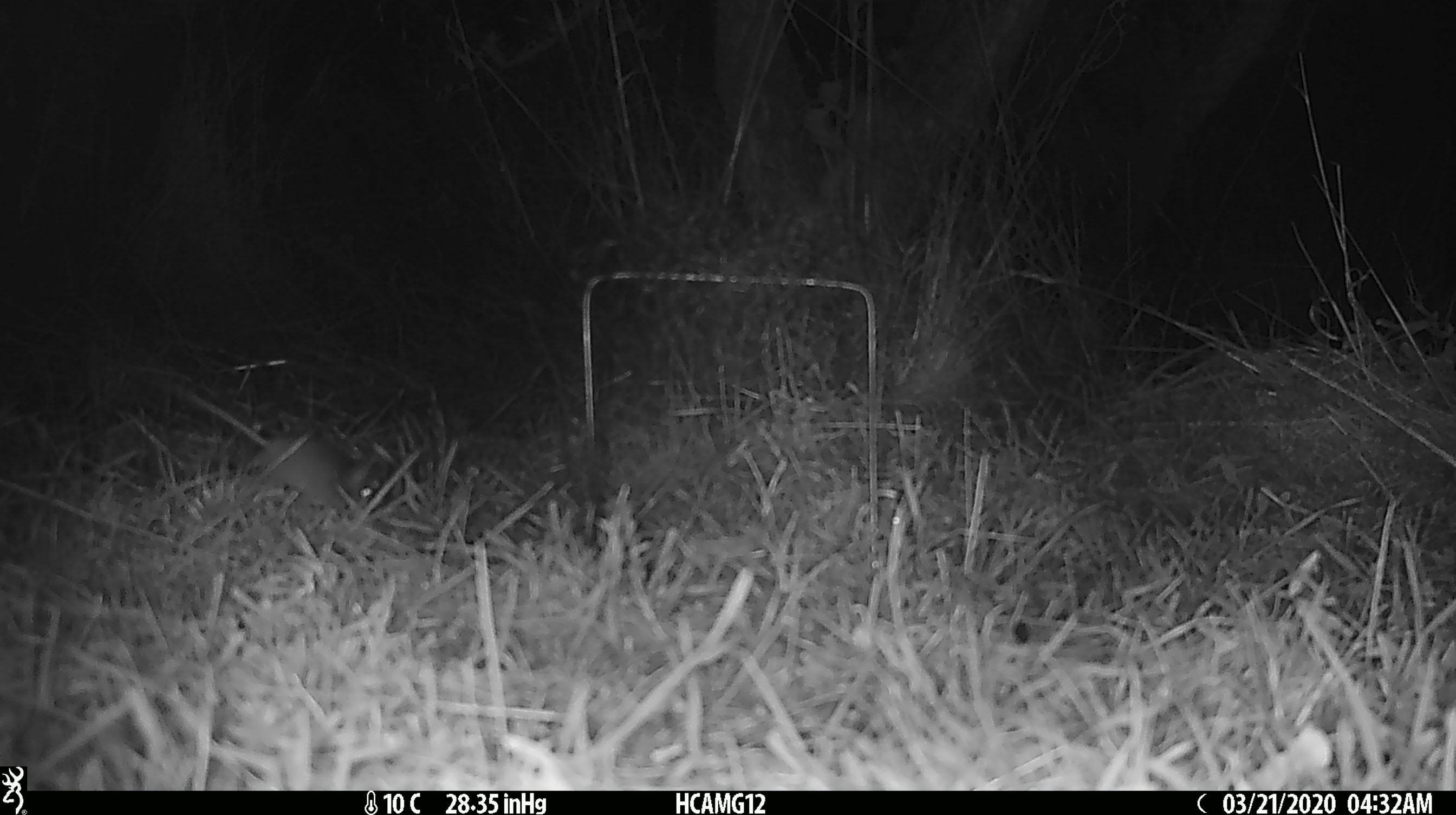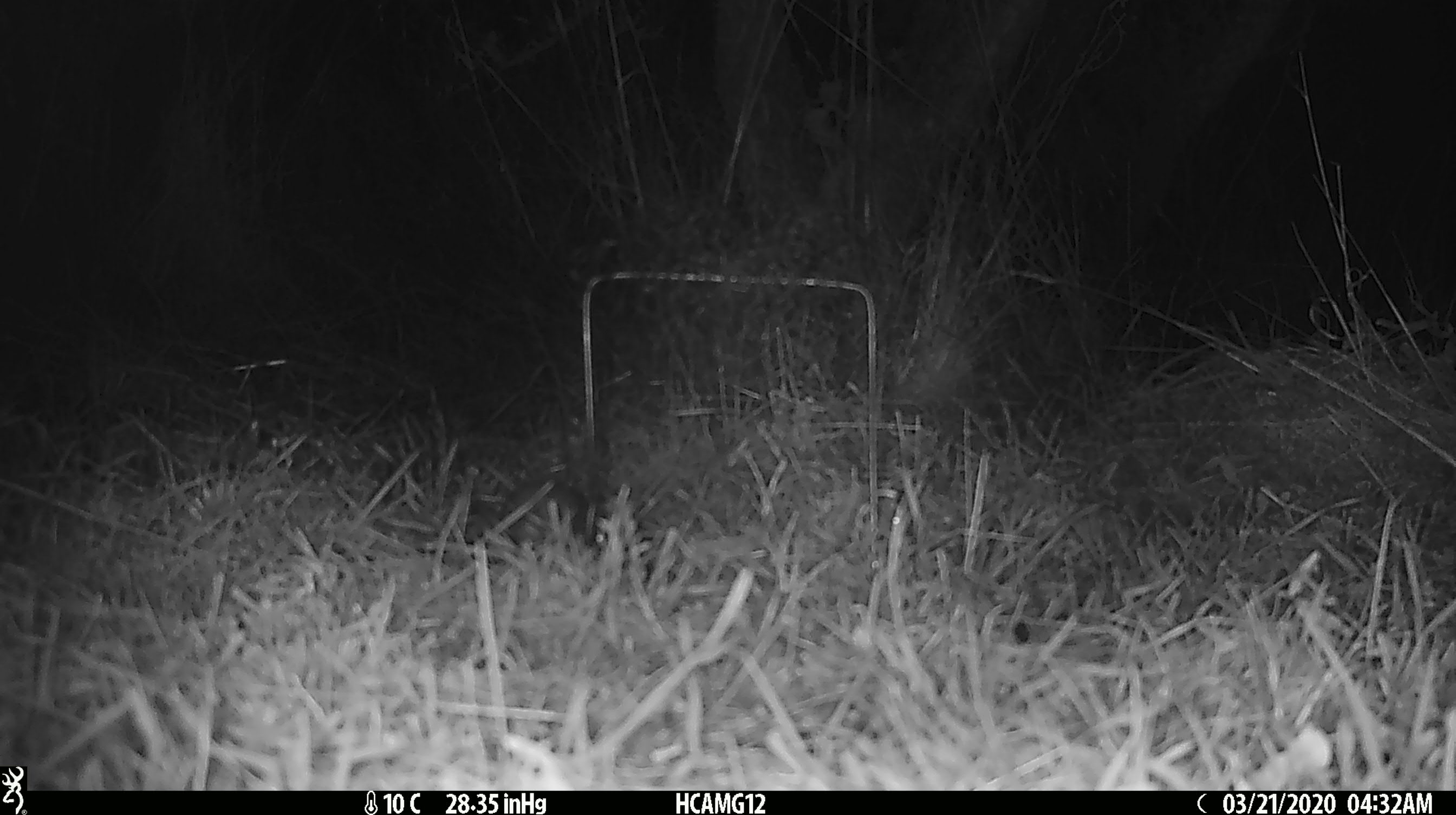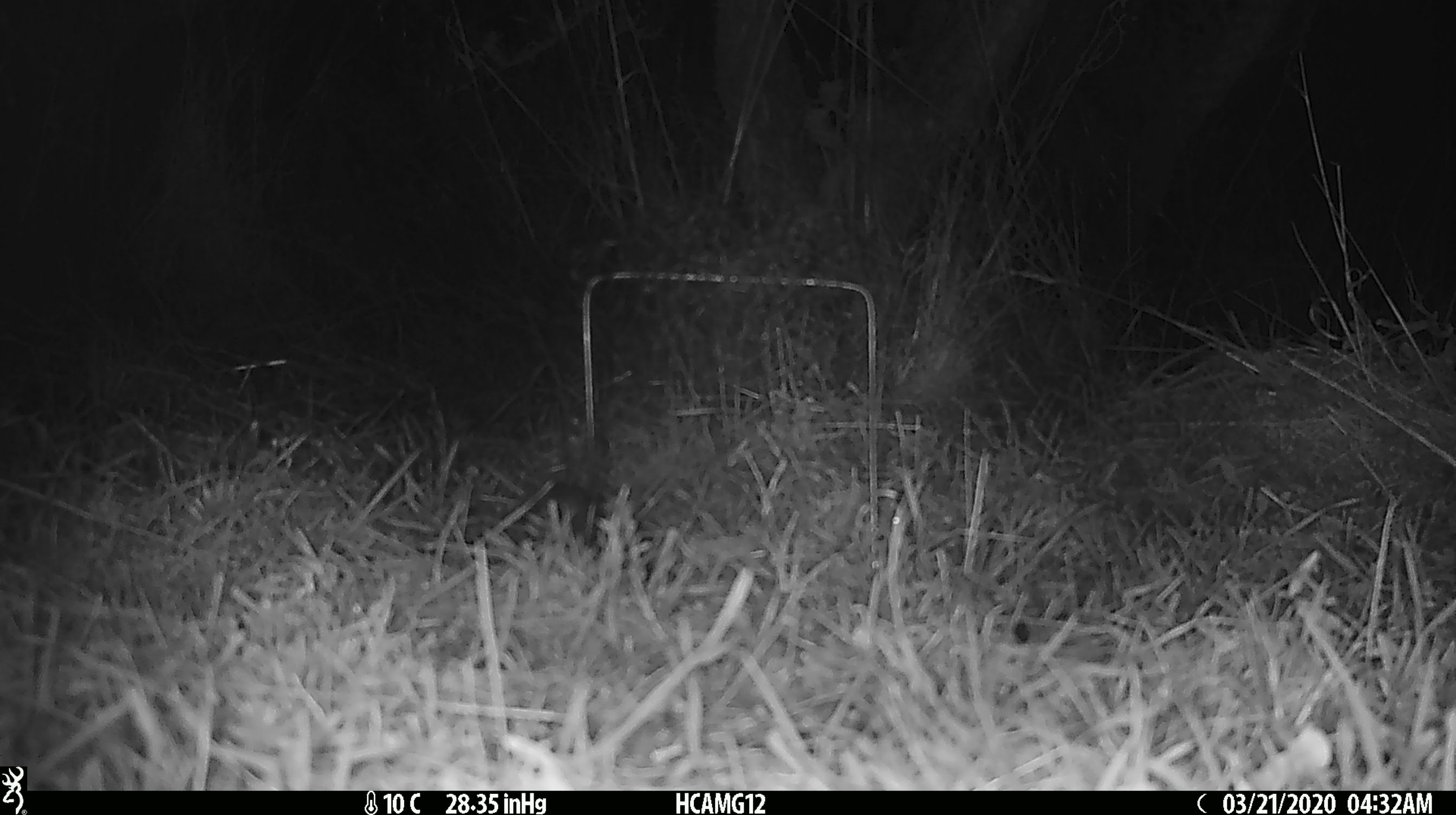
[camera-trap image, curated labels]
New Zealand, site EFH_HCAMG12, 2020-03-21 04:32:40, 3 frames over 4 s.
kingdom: Animalia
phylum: Chordata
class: Mammalia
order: Rodentia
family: Muridae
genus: Mus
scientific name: Mus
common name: mouse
Mouse (Mus).